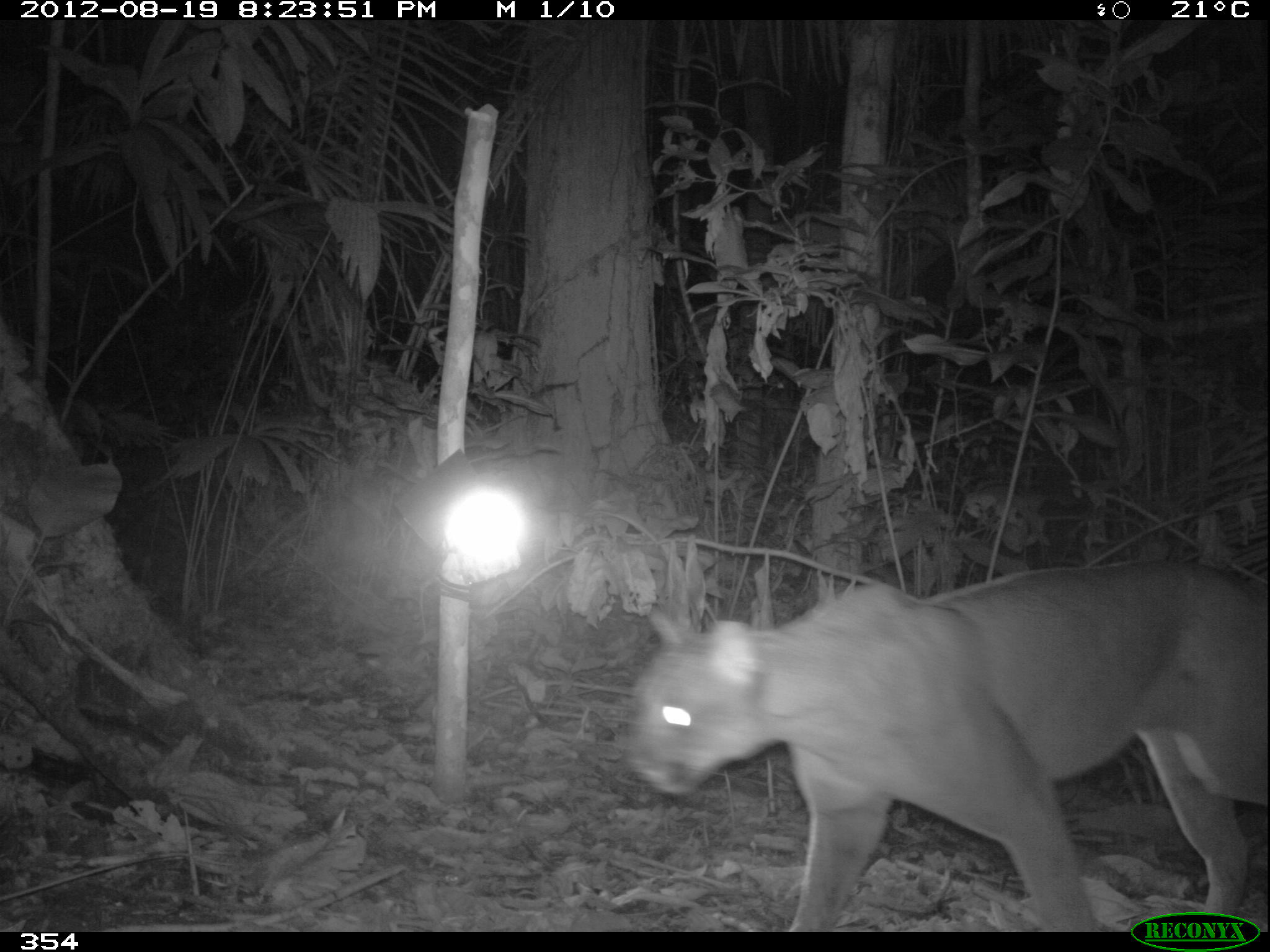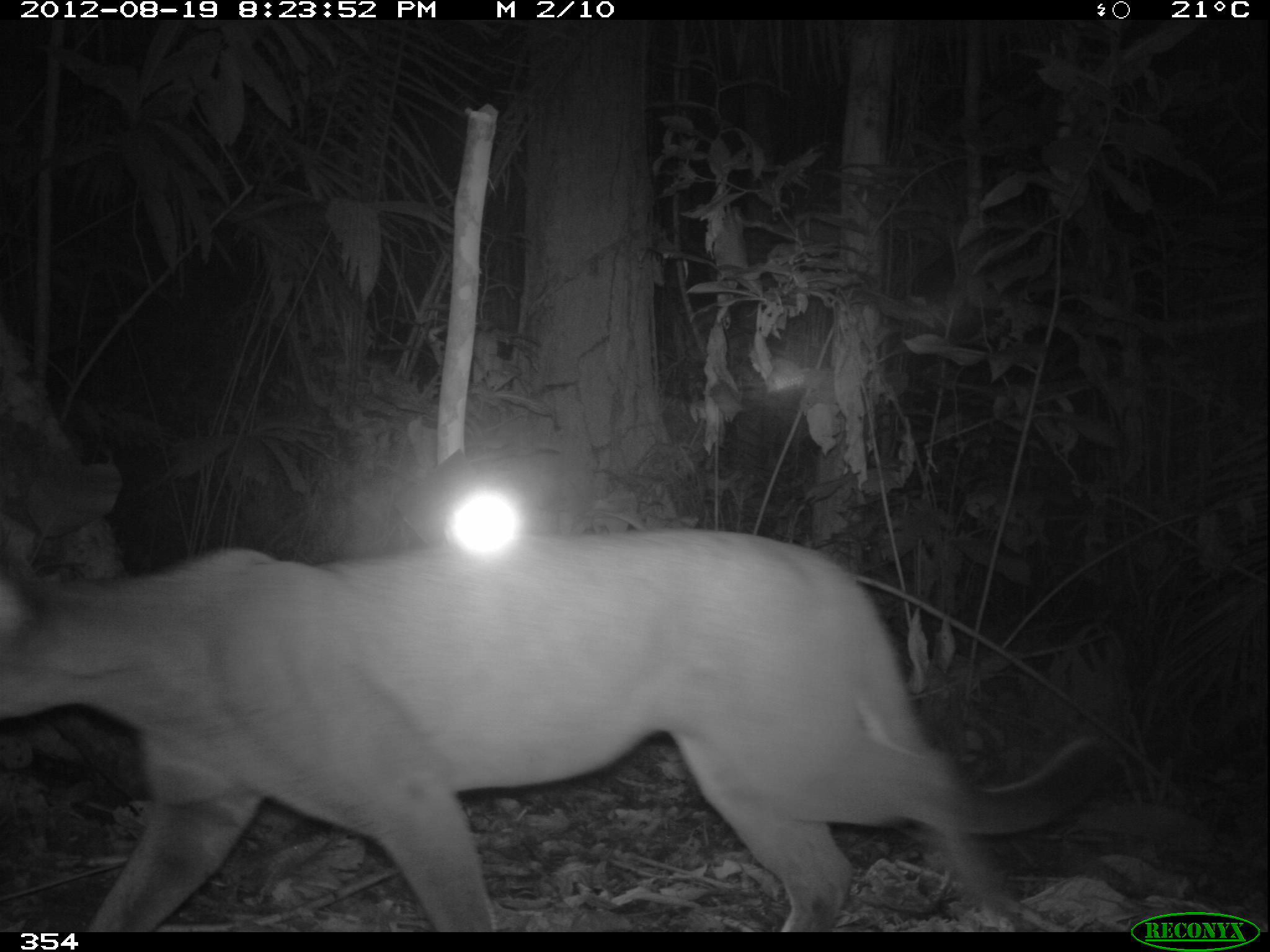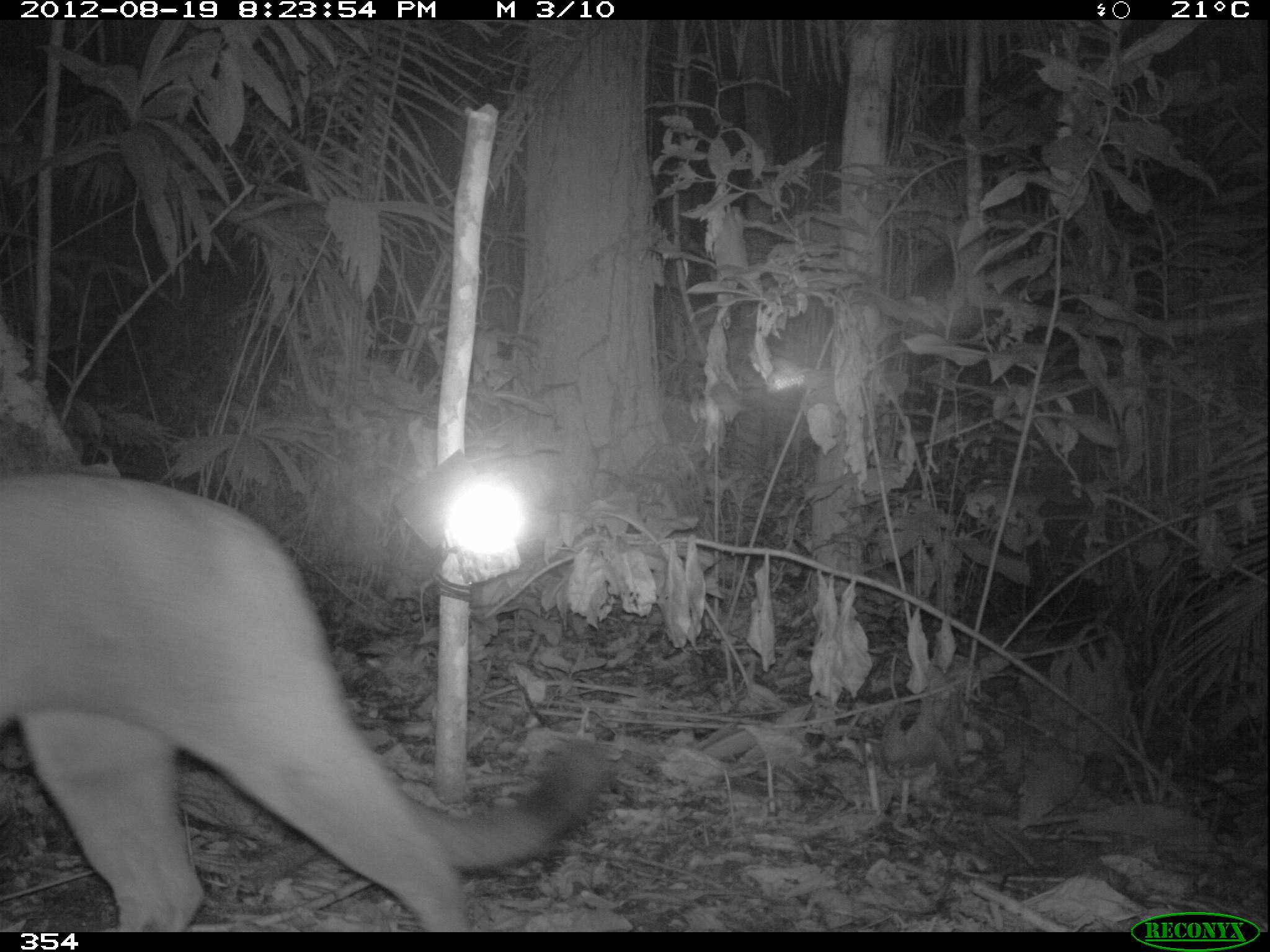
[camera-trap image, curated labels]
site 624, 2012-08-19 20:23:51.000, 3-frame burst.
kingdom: Animalia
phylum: Chordata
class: Mammalia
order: Carnivora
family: Felidae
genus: Puma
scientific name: Puma concolor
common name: mountain lion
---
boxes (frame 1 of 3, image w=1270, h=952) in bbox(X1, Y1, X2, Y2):
puma concolor: bbox(618, 556, 1263, 928)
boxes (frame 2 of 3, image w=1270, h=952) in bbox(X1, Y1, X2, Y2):
puma concolor: bbox(1, 524, 1107, 932)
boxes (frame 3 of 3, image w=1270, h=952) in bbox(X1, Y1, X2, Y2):
puma concolor: bbox(0, 469, 607, 927)